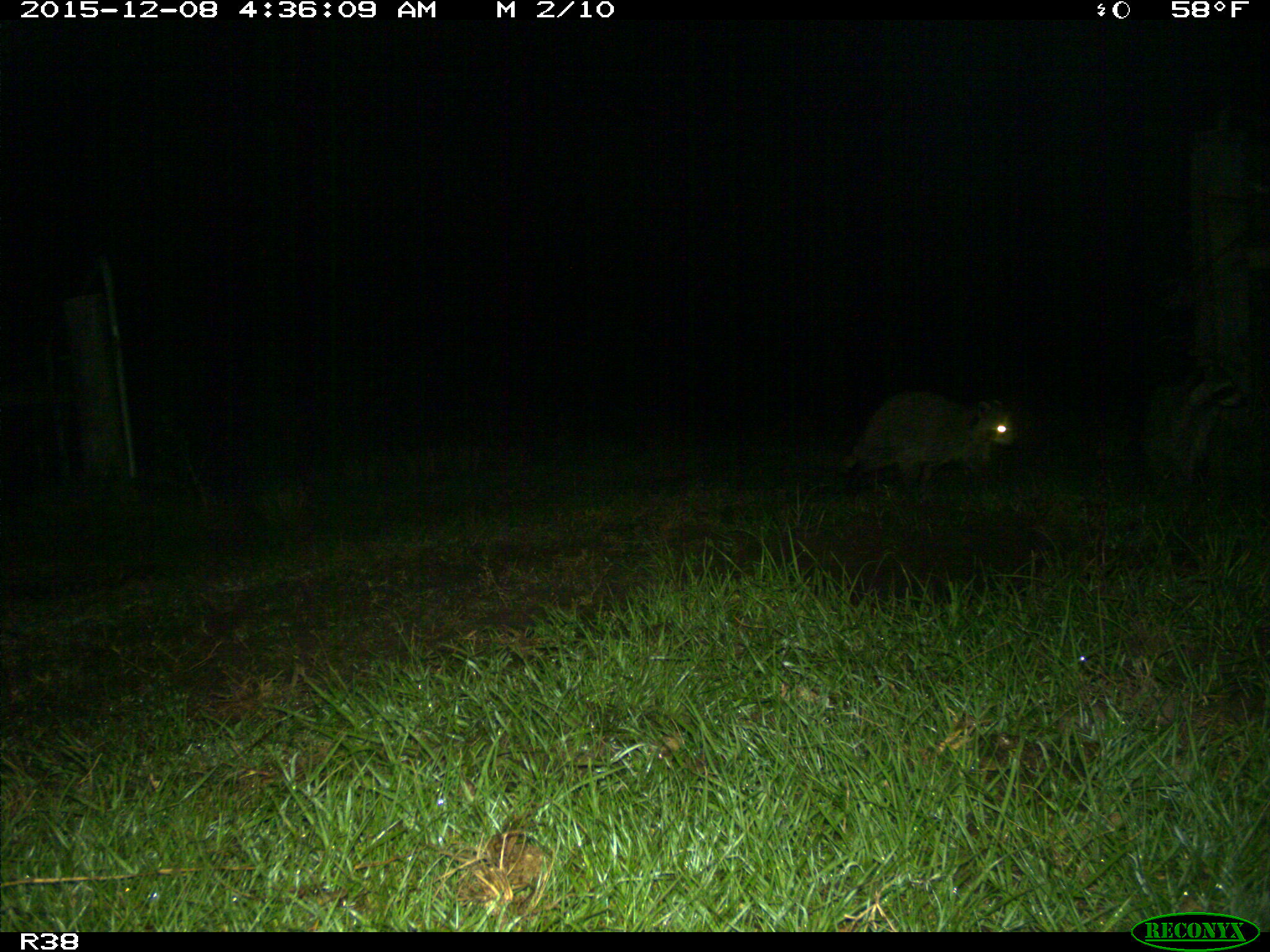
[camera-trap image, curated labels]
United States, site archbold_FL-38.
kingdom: Animalia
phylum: Chordata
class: Mammalia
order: Carnivora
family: Procyonidae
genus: Procyon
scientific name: Procyon lotor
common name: common raccoon